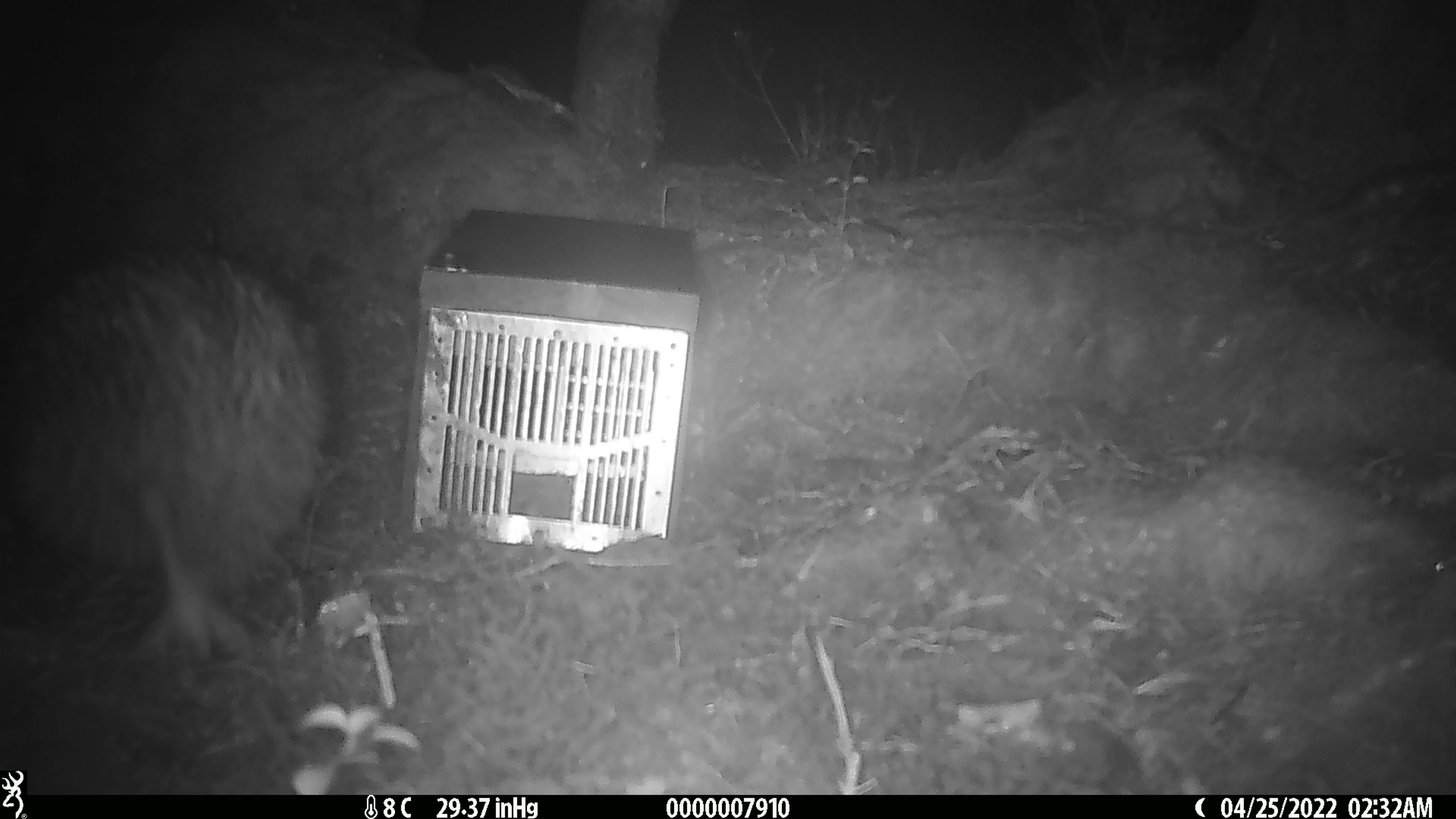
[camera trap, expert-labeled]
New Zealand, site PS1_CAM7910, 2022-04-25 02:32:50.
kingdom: Animalia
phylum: Chordata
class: Aves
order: Apterygiformes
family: Apterygidae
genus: Apteryx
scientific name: Apteryx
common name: kiwi